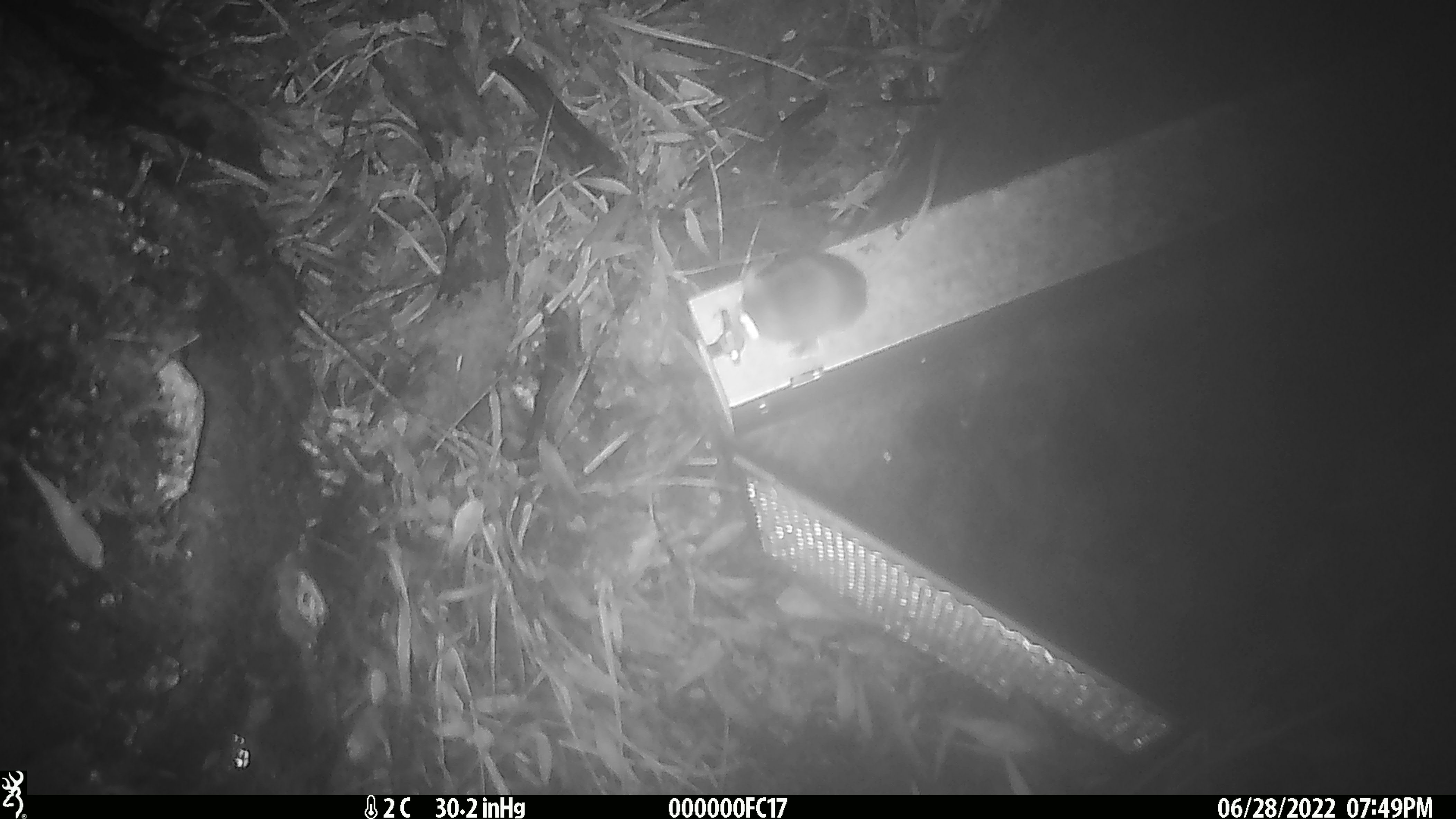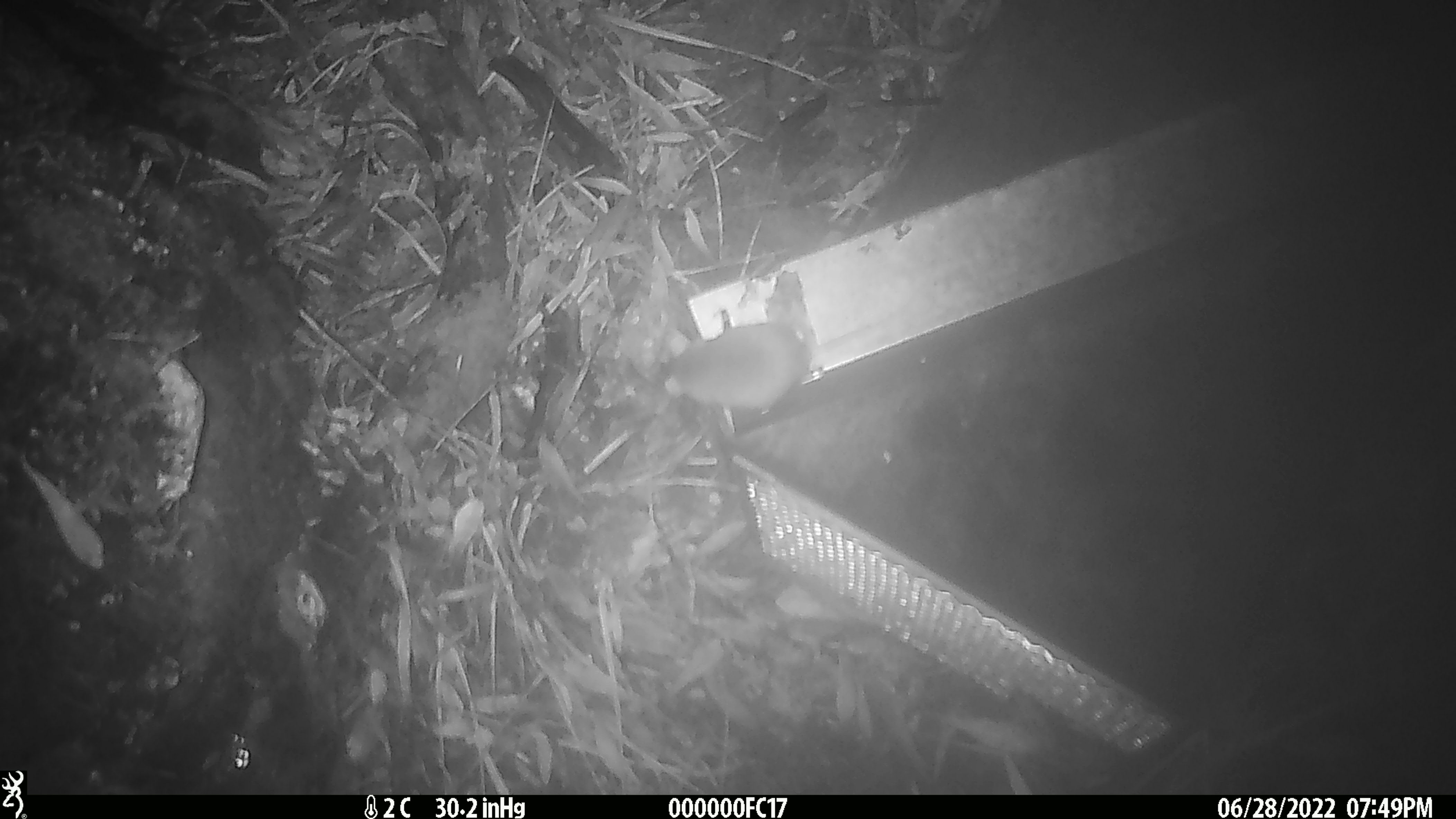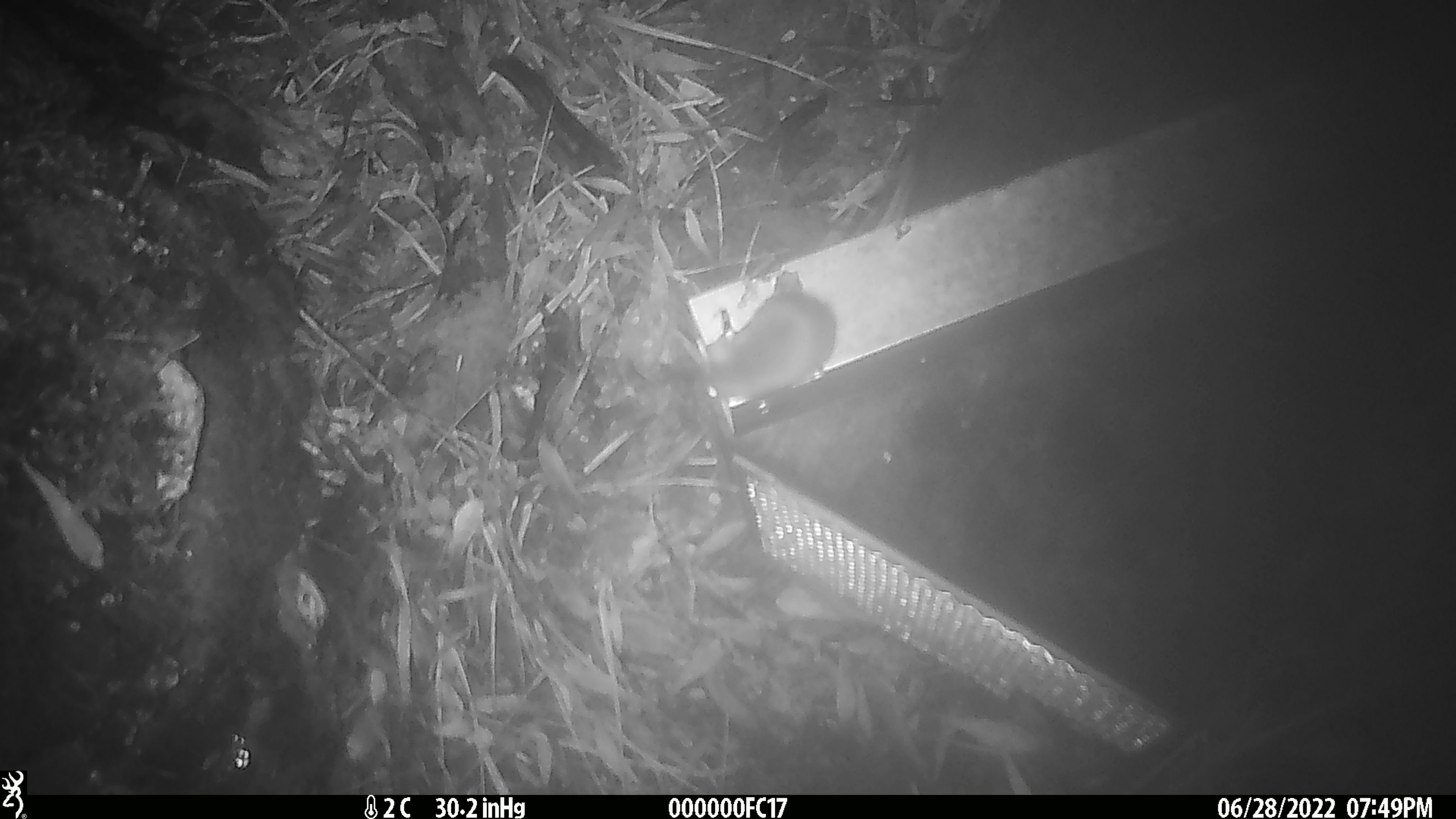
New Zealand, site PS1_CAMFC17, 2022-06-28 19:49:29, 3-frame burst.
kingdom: Animalia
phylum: Chordata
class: Mammalia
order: Rodentia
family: Muridae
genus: Mus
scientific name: Mus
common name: mouse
Mouse (Mus).